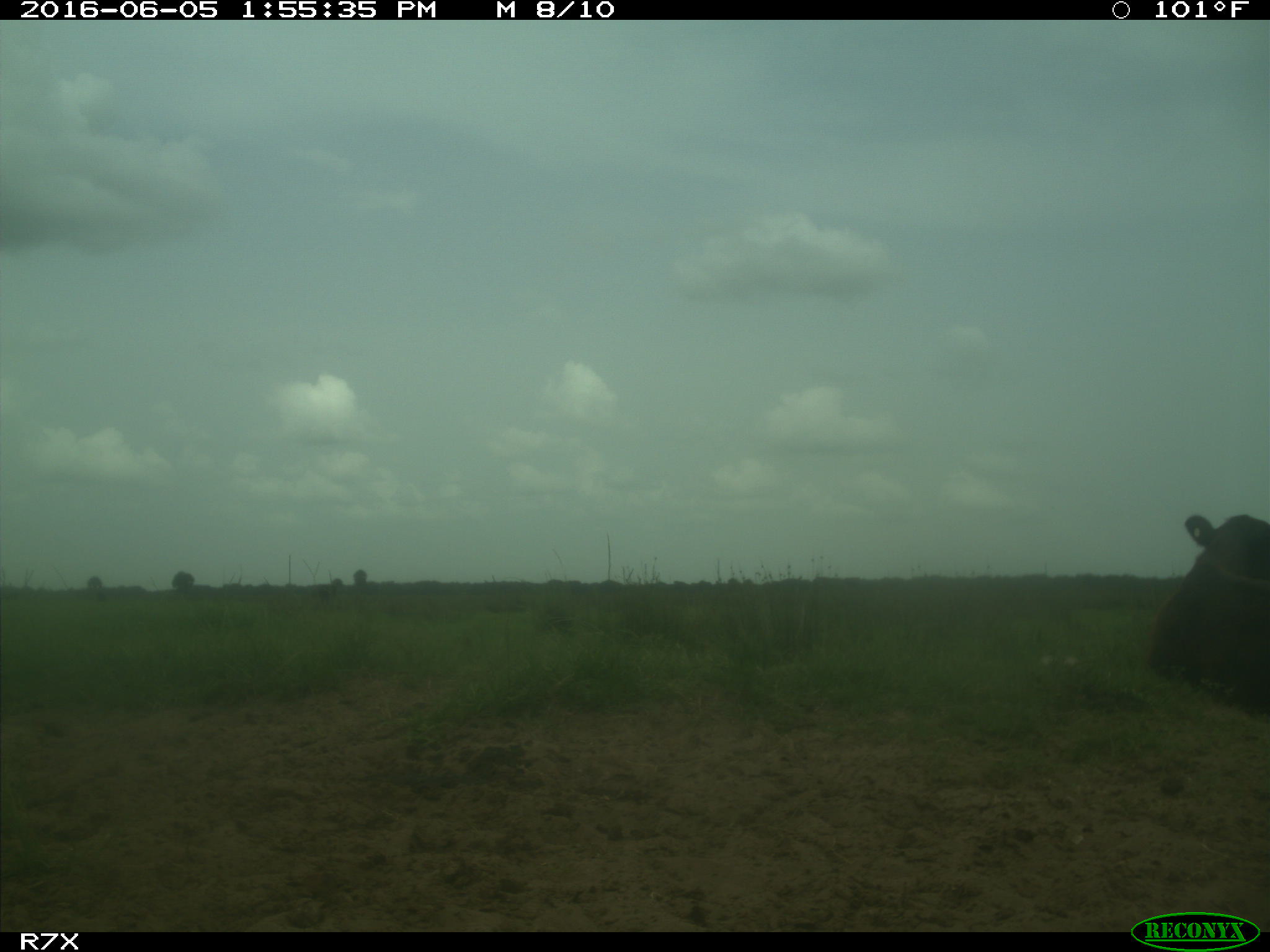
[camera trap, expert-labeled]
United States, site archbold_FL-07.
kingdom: Animalia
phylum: Chordata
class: Mammalia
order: Artiodactyla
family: Bovidae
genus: Bos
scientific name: Bos taurus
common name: domestic cow